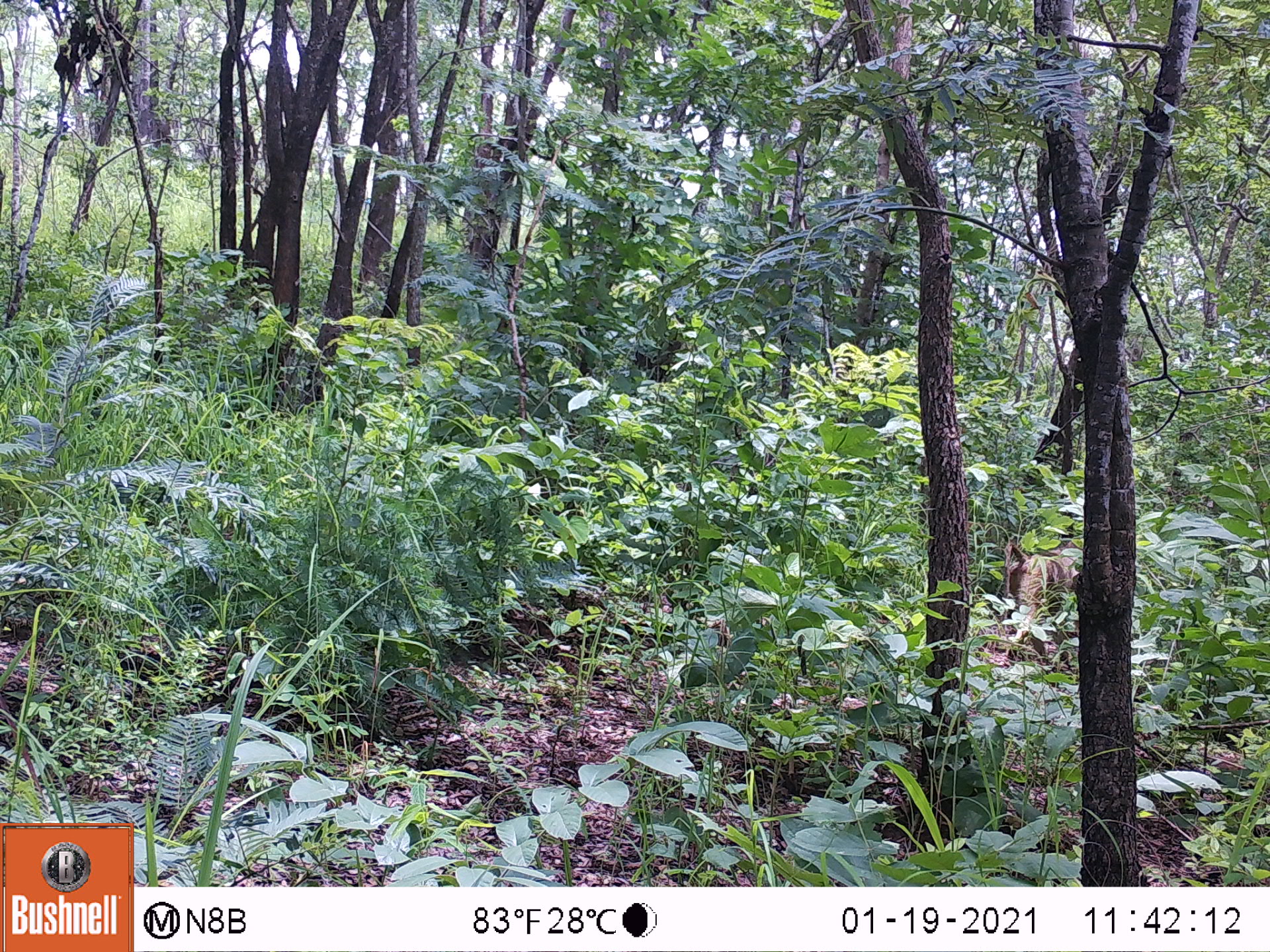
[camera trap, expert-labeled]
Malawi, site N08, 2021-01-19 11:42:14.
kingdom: Animalia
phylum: Chordata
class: Mammalia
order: Primates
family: Cercopithecidae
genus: Papio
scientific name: Papio cynocephalus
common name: yellow baboon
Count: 1.